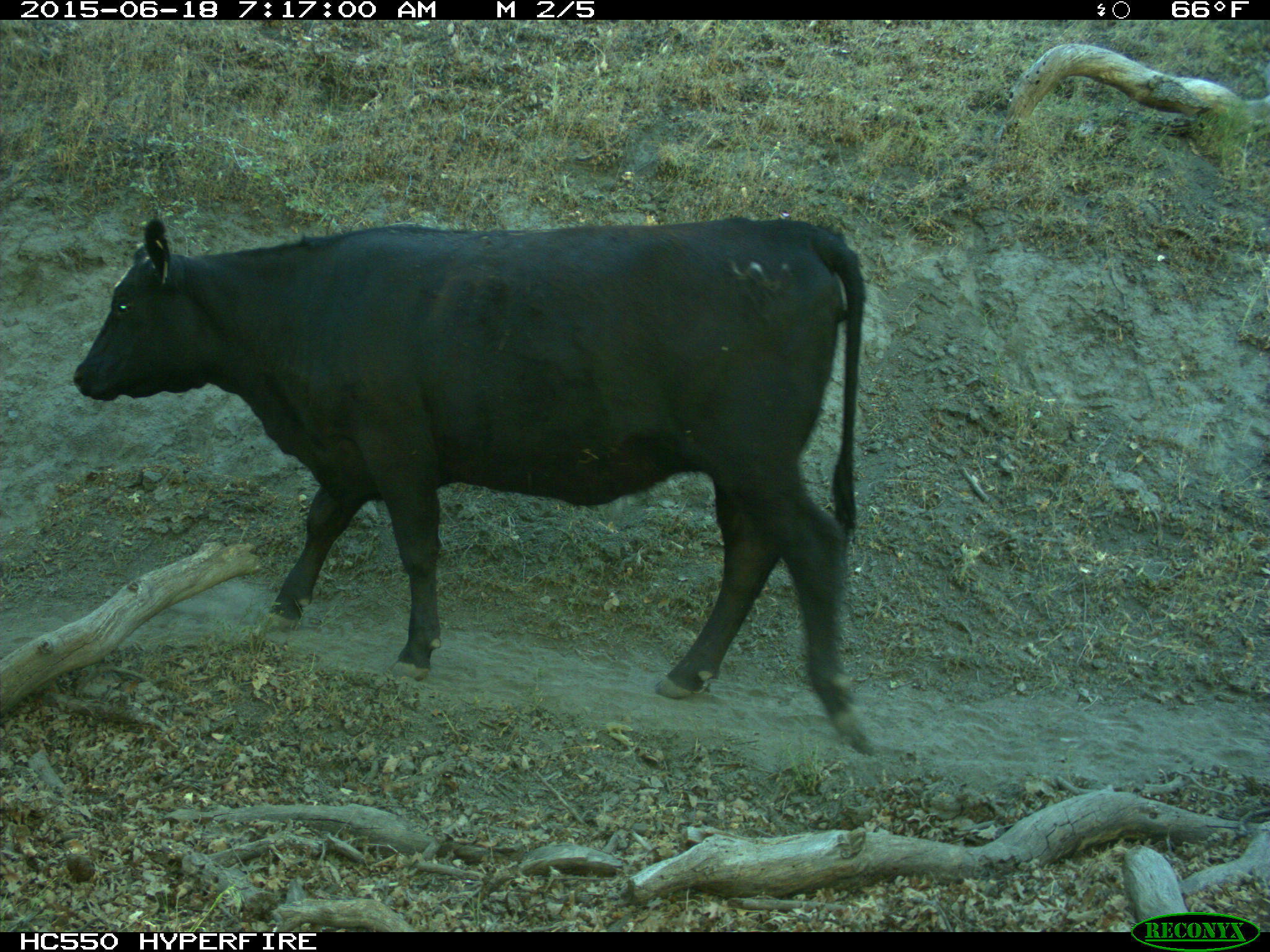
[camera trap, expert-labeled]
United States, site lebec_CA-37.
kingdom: Animalia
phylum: Chordata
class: Mammalia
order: Artiodactyla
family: Bovidae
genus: Bos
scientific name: Bos taurus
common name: domestic cow